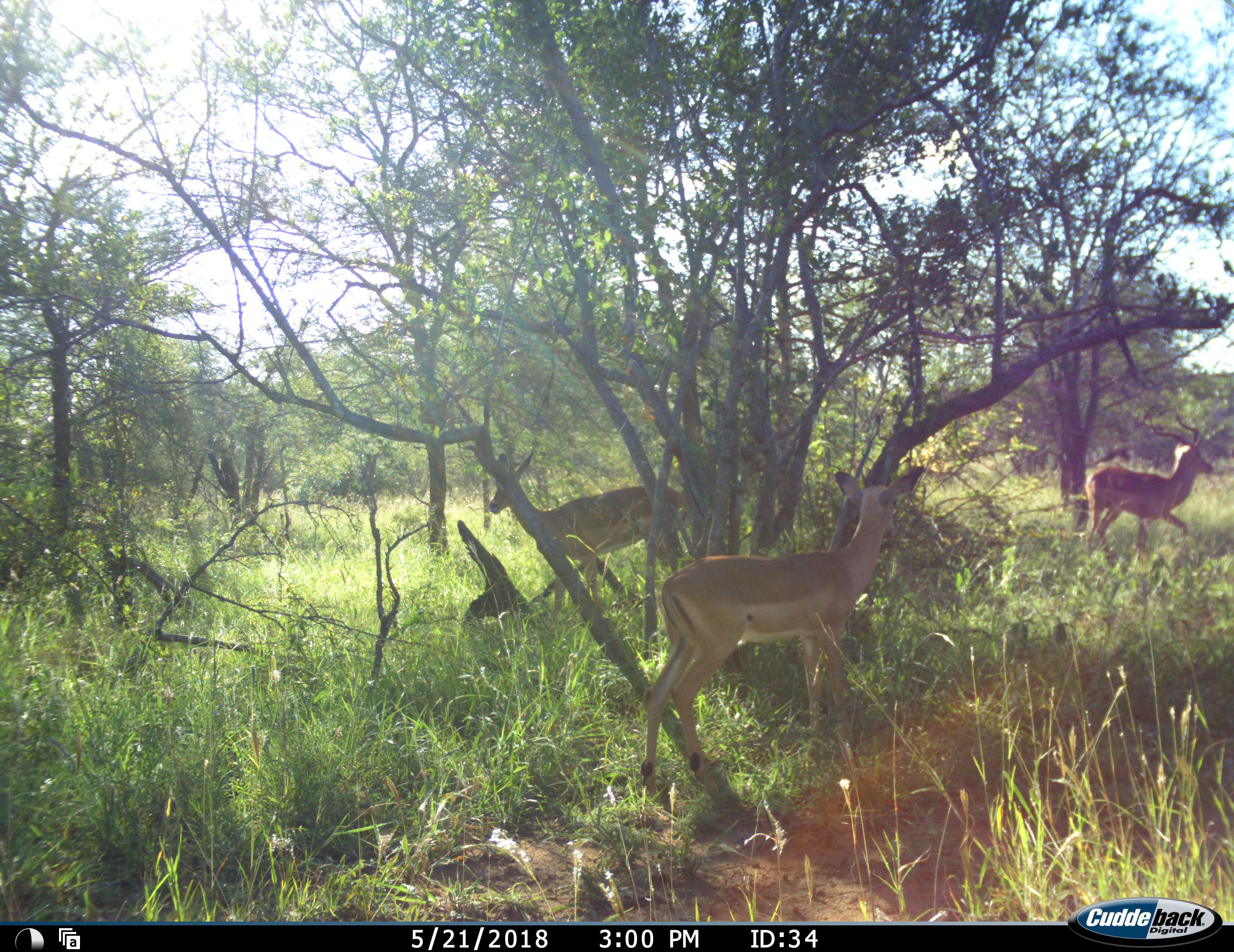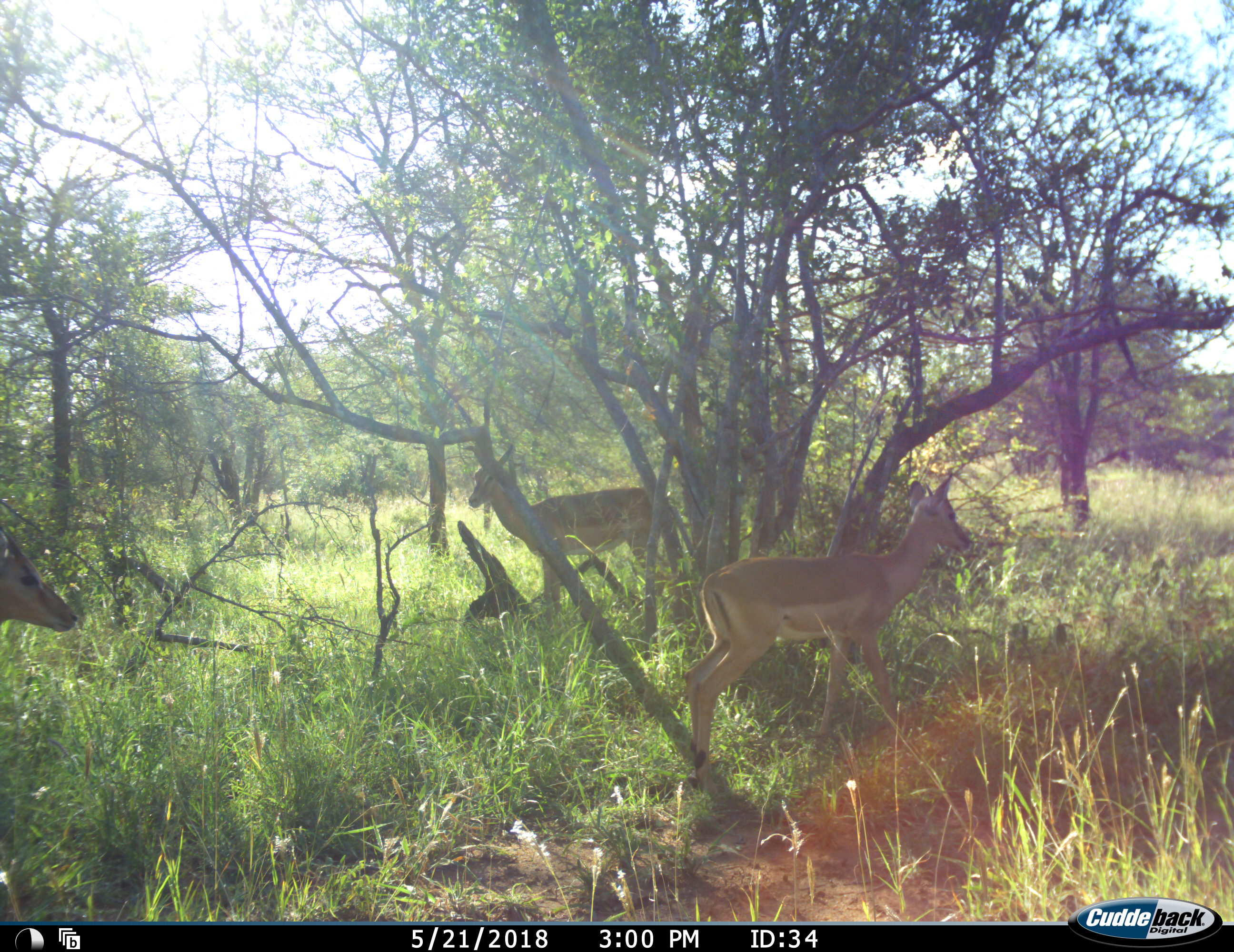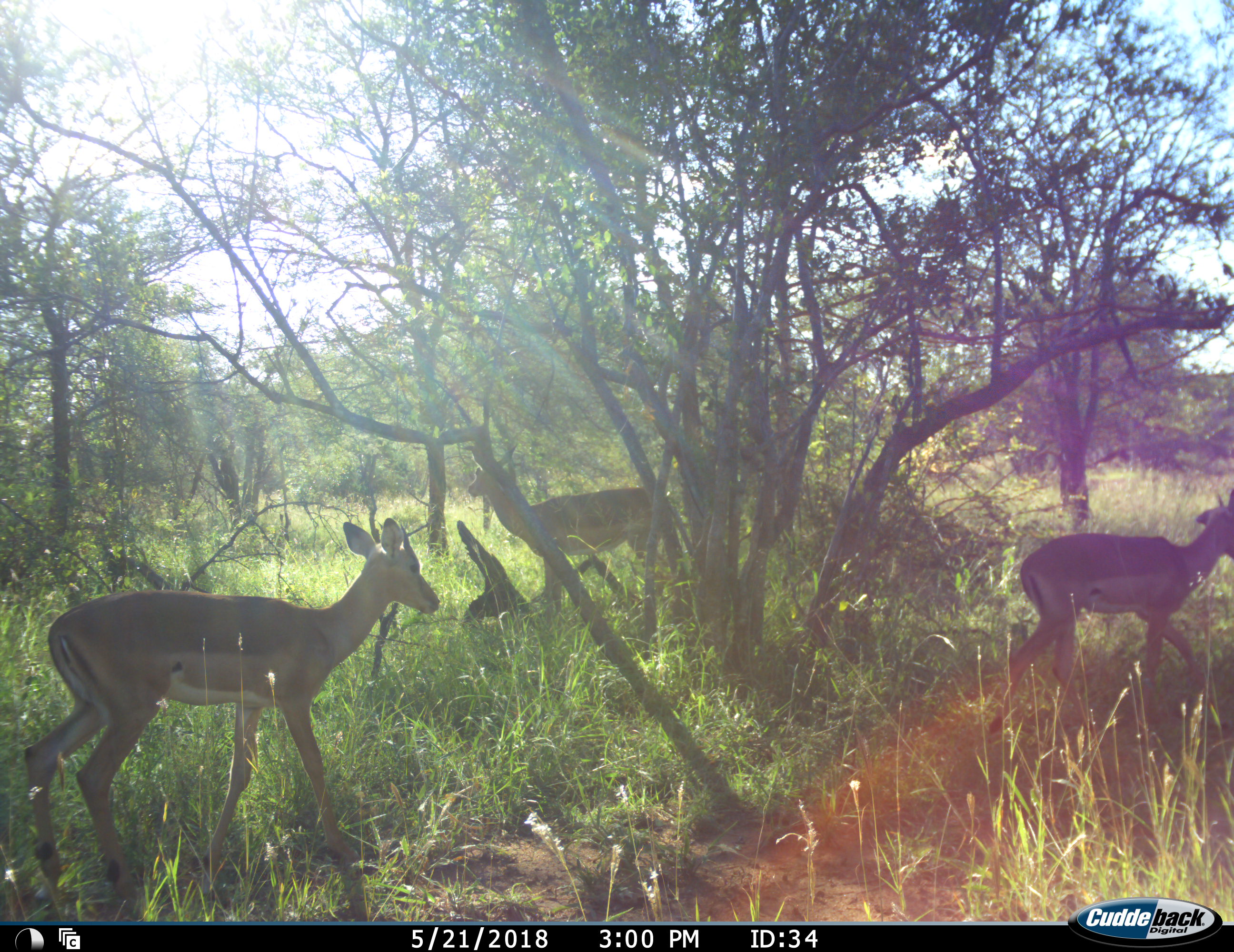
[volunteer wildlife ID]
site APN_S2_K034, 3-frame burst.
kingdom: Animalia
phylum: Chordata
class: Mammalia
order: Artiodactyla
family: Bovidae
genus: Aepyceros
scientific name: Aepyceros melampus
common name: impala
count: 4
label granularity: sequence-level